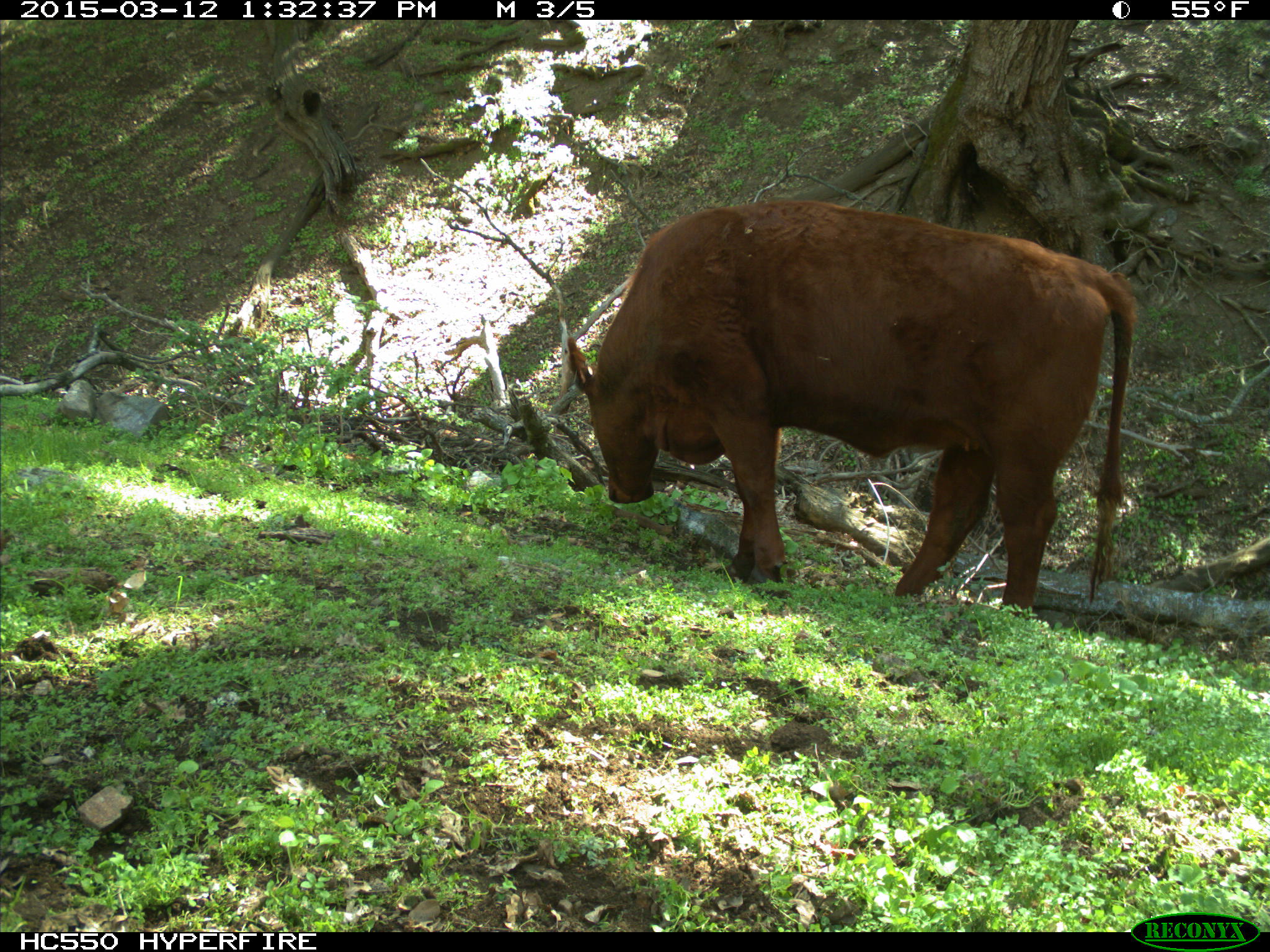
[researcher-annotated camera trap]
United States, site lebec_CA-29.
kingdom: Animalia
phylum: Chordata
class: Mammalia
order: Artiodactyla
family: Bovidae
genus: Bos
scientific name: Bos taurus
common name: domestic cow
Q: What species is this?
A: Bos taurus (domestic cow).